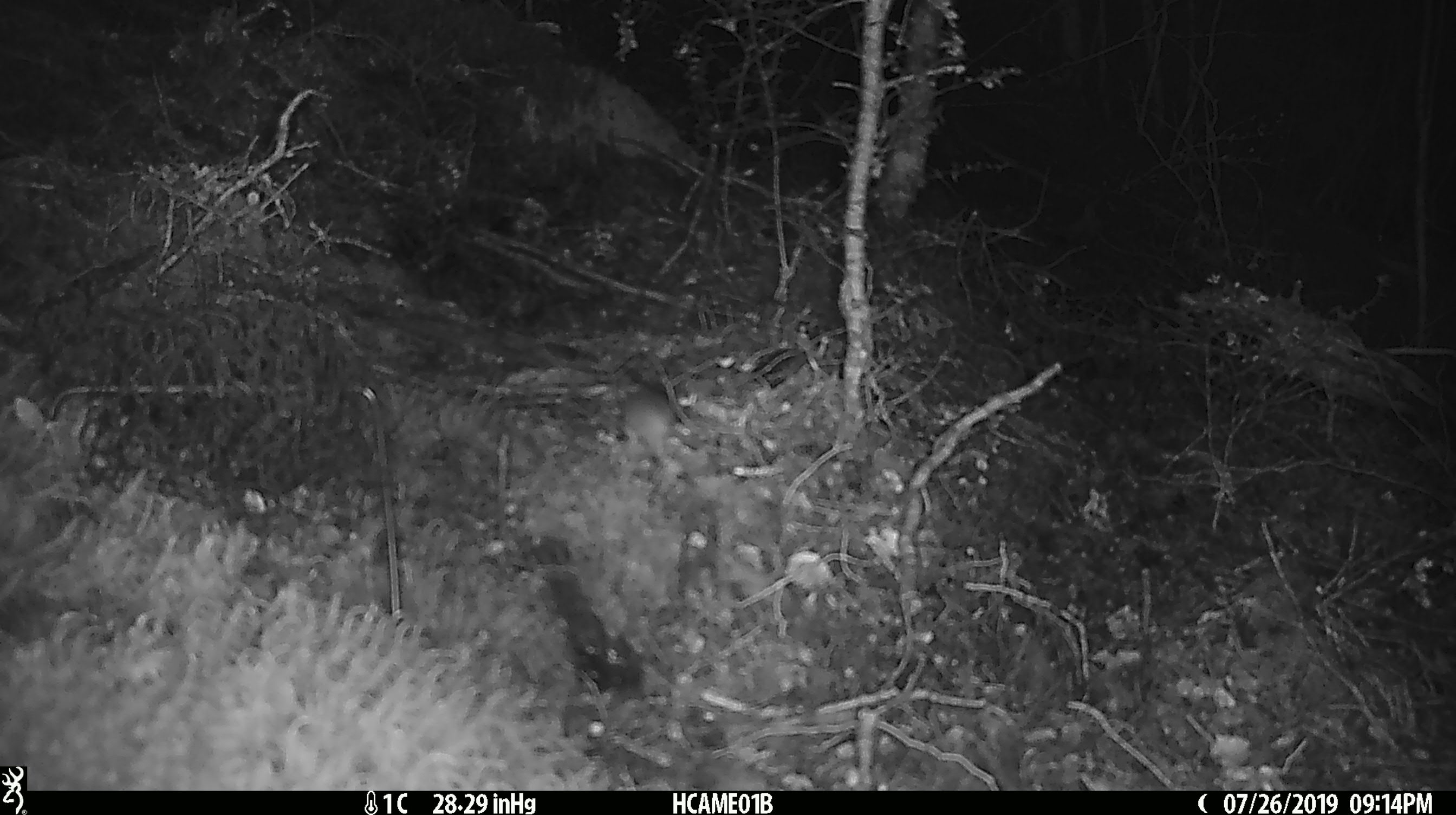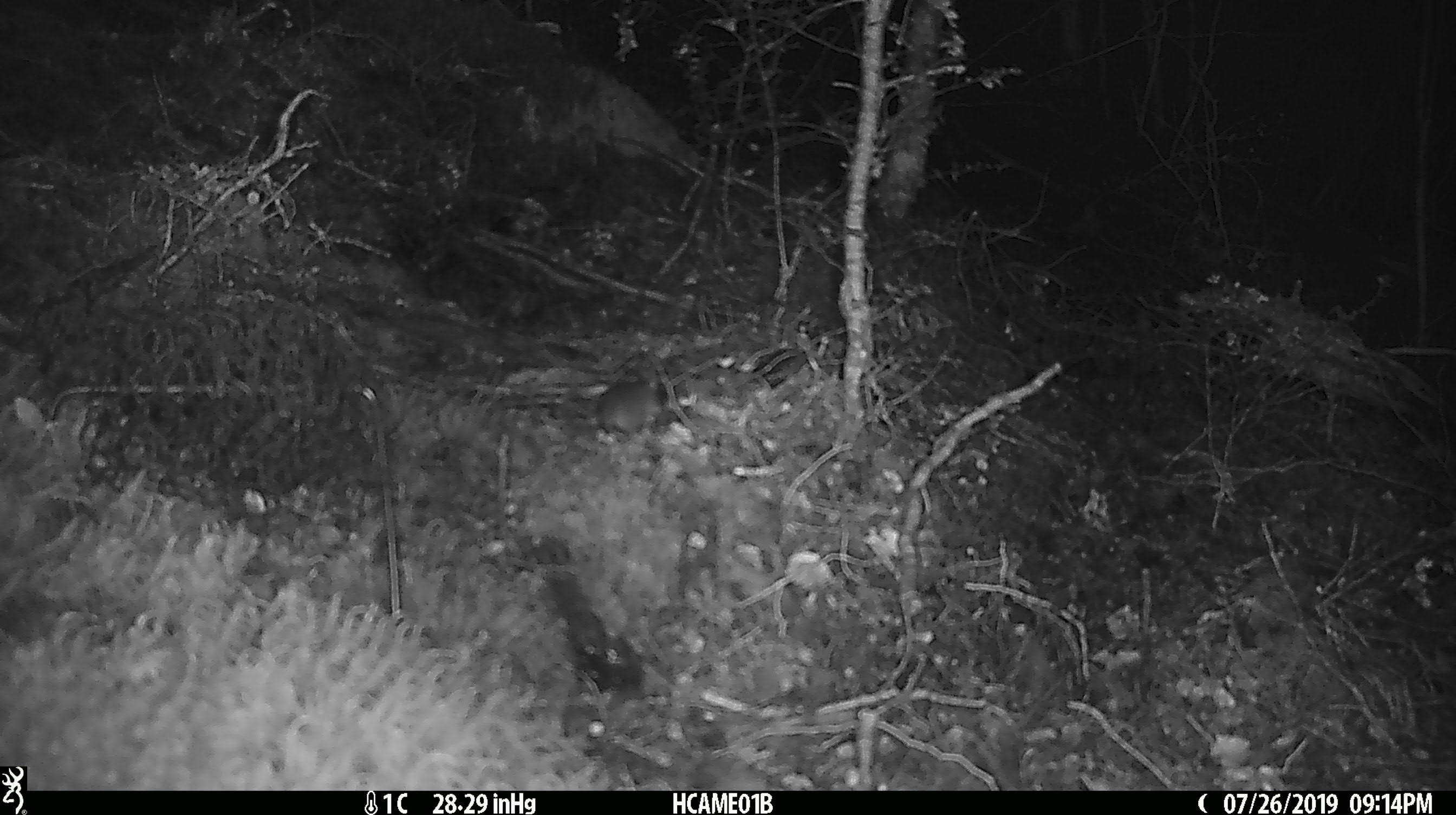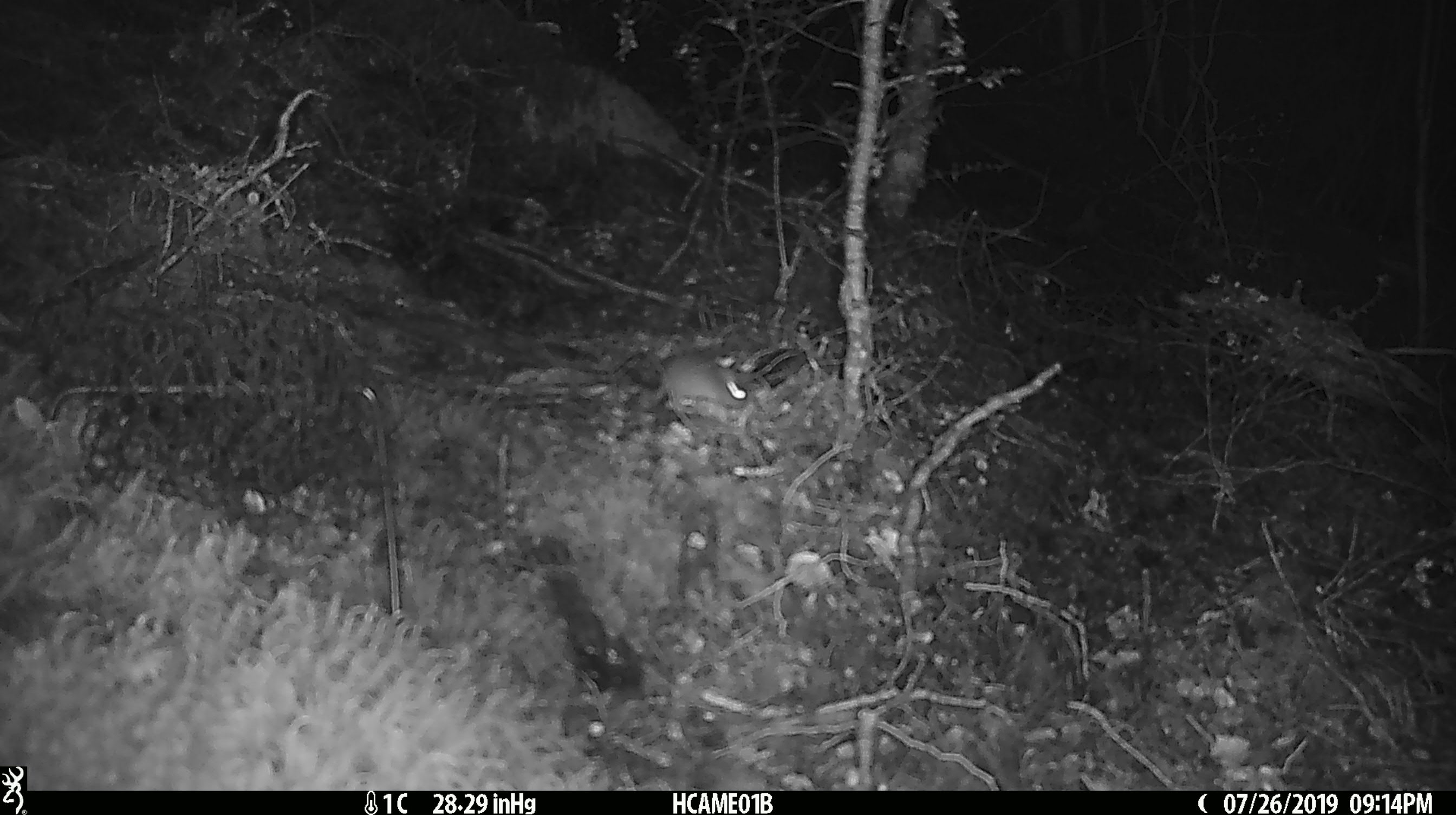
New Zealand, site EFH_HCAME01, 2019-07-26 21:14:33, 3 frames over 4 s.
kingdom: Animalia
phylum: Chordata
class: Mammalia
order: Rodentia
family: Muridae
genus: Mus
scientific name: Mus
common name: mouse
Mouse (Mus).